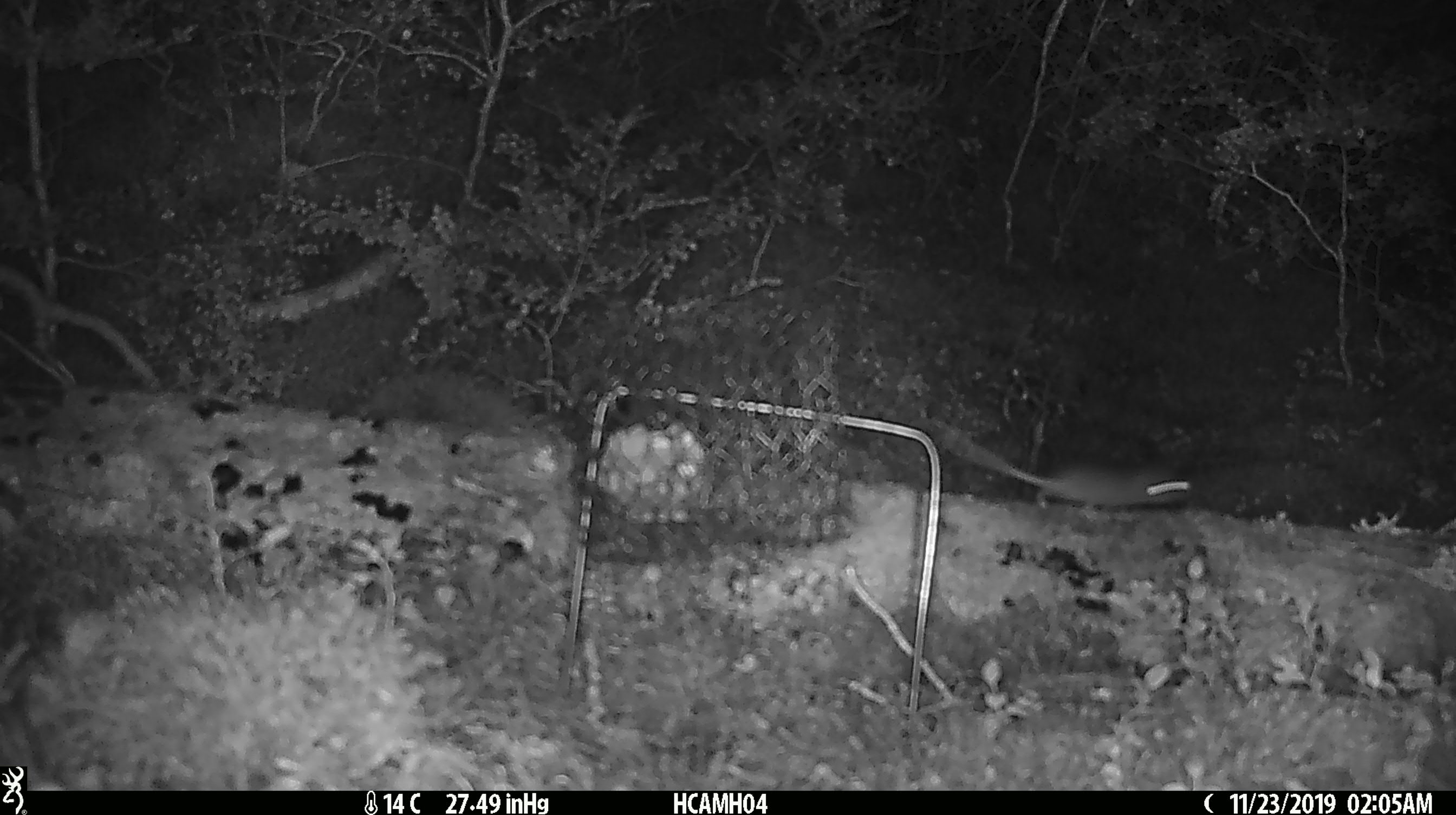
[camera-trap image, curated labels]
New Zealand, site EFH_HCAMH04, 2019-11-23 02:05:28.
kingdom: Animalia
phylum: Chordata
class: Mammalia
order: Rodentia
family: Muridae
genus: Mus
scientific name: Mus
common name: mouse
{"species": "mouse (Mus)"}